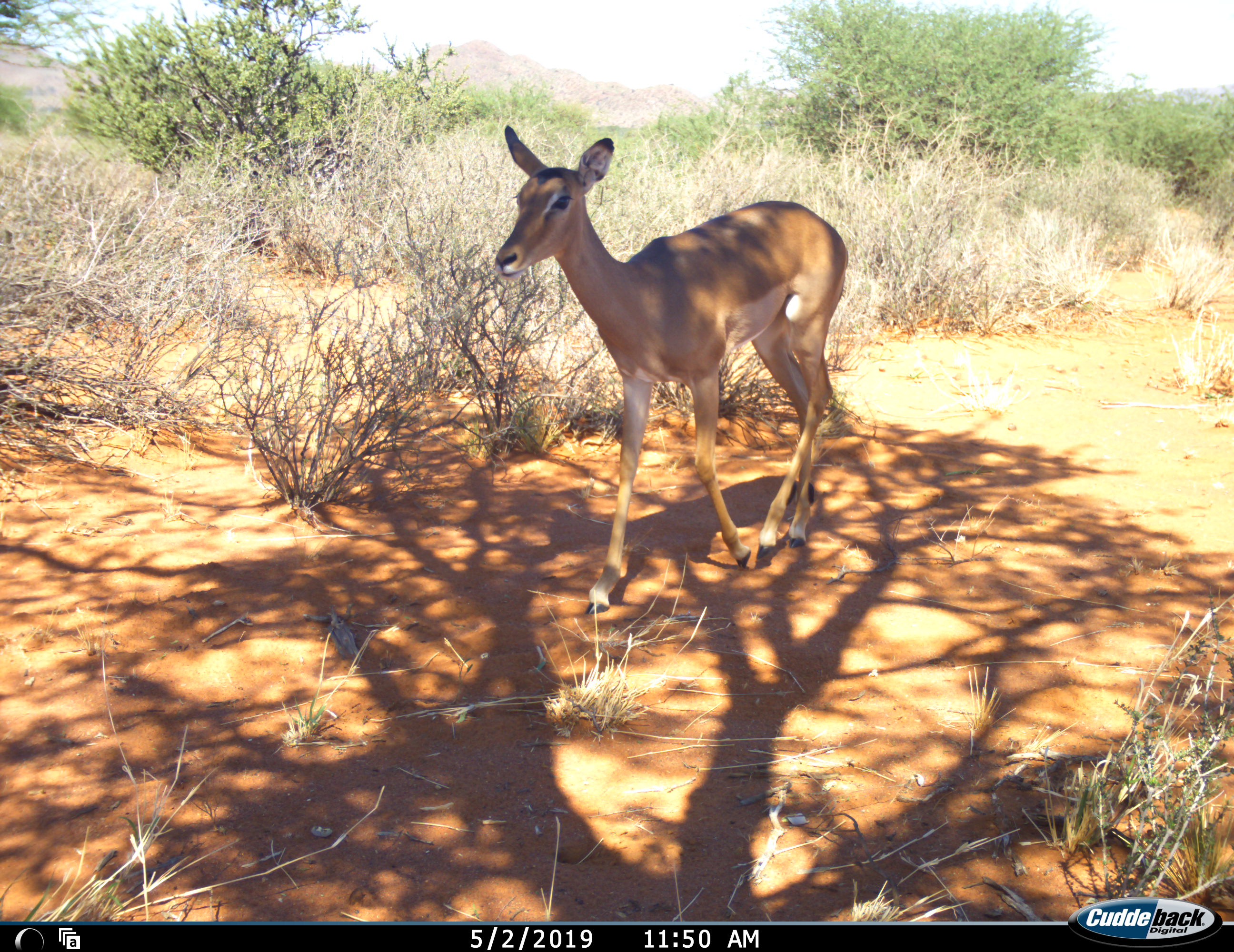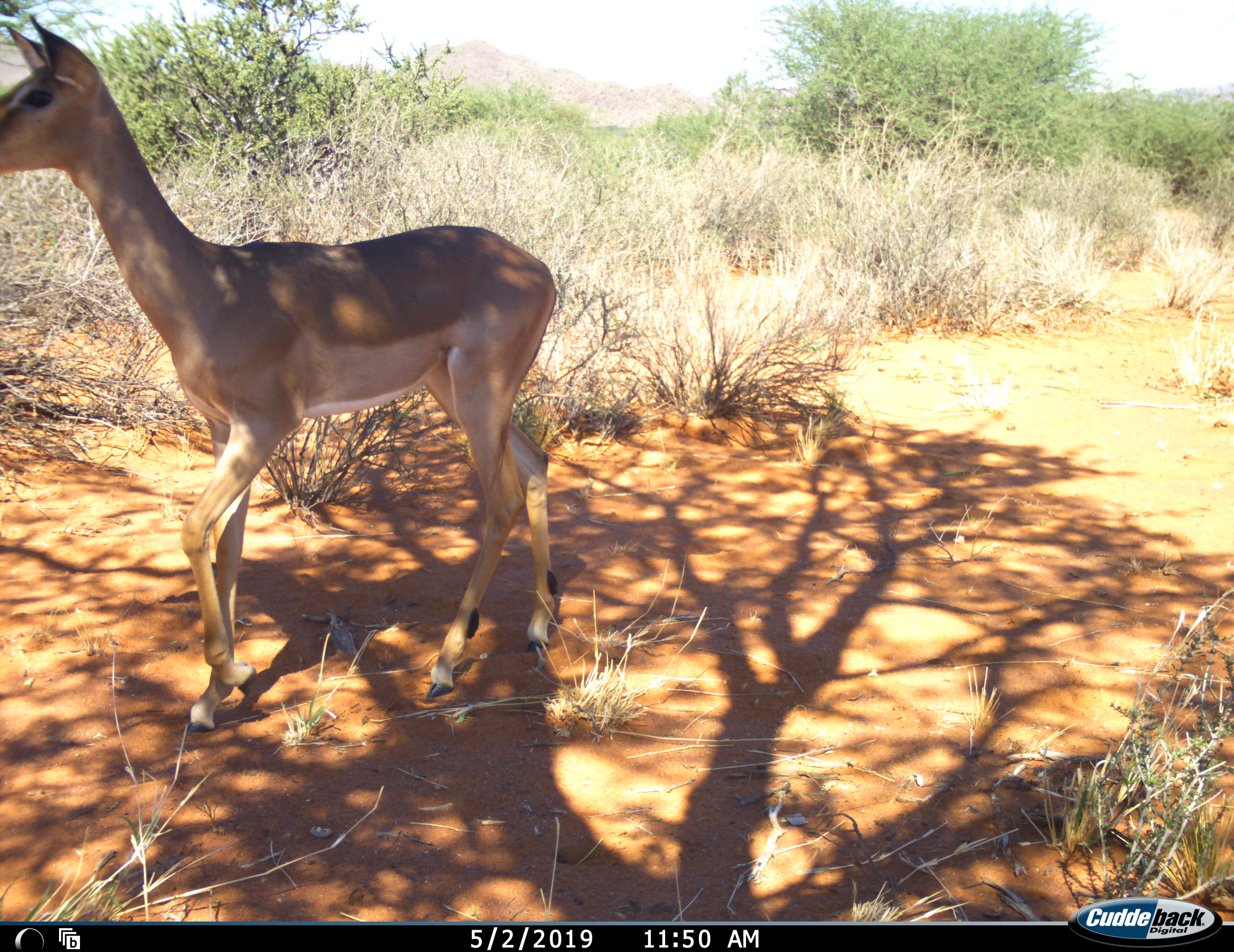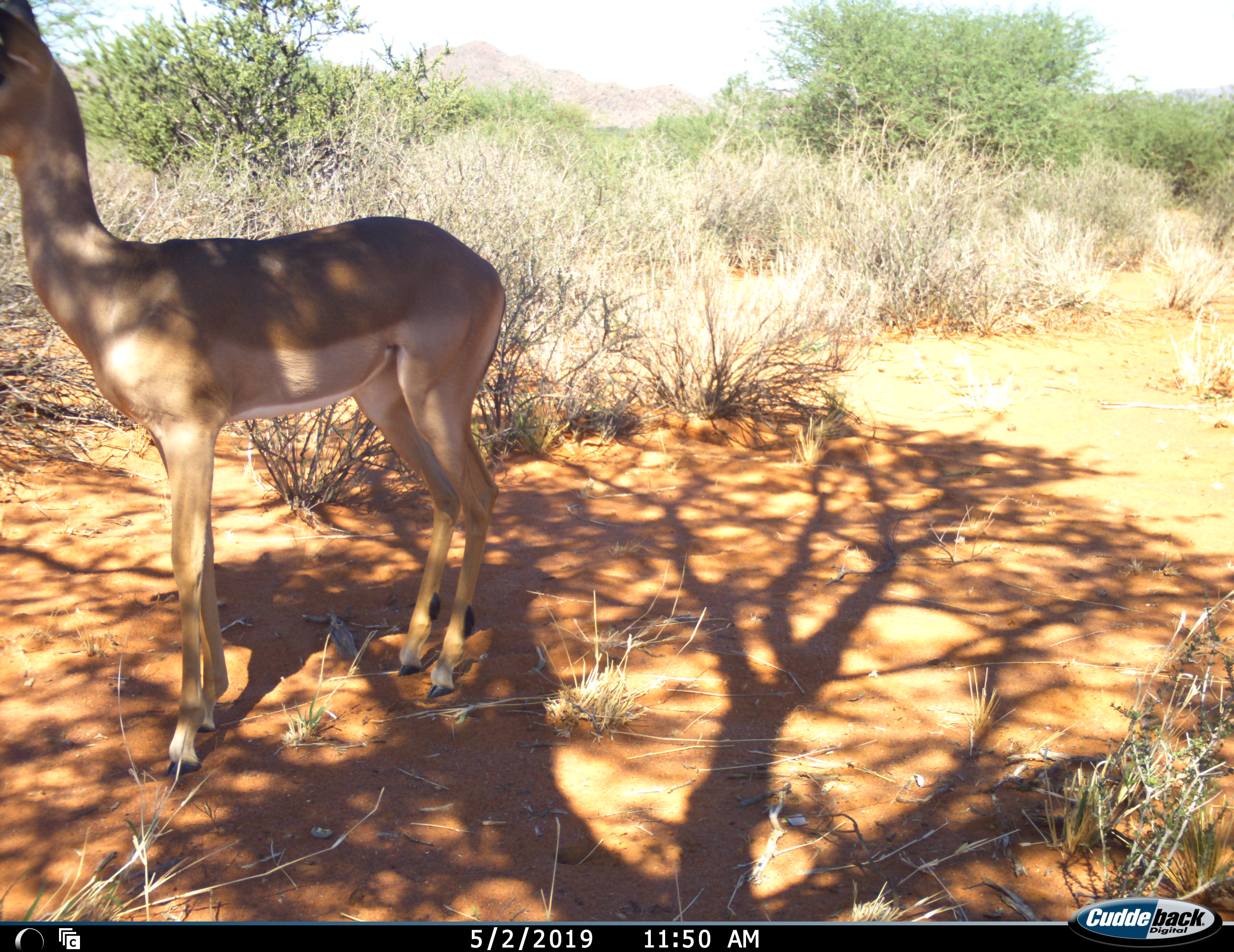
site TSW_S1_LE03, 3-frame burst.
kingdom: Animalia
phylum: Chordata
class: Mammalia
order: Artiodactyla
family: Bovidae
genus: Aepyceros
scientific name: Aepyceros melampus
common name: impala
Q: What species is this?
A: Impala (Aepyceros melampus).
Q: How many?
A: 1.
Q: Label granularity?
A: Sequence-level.